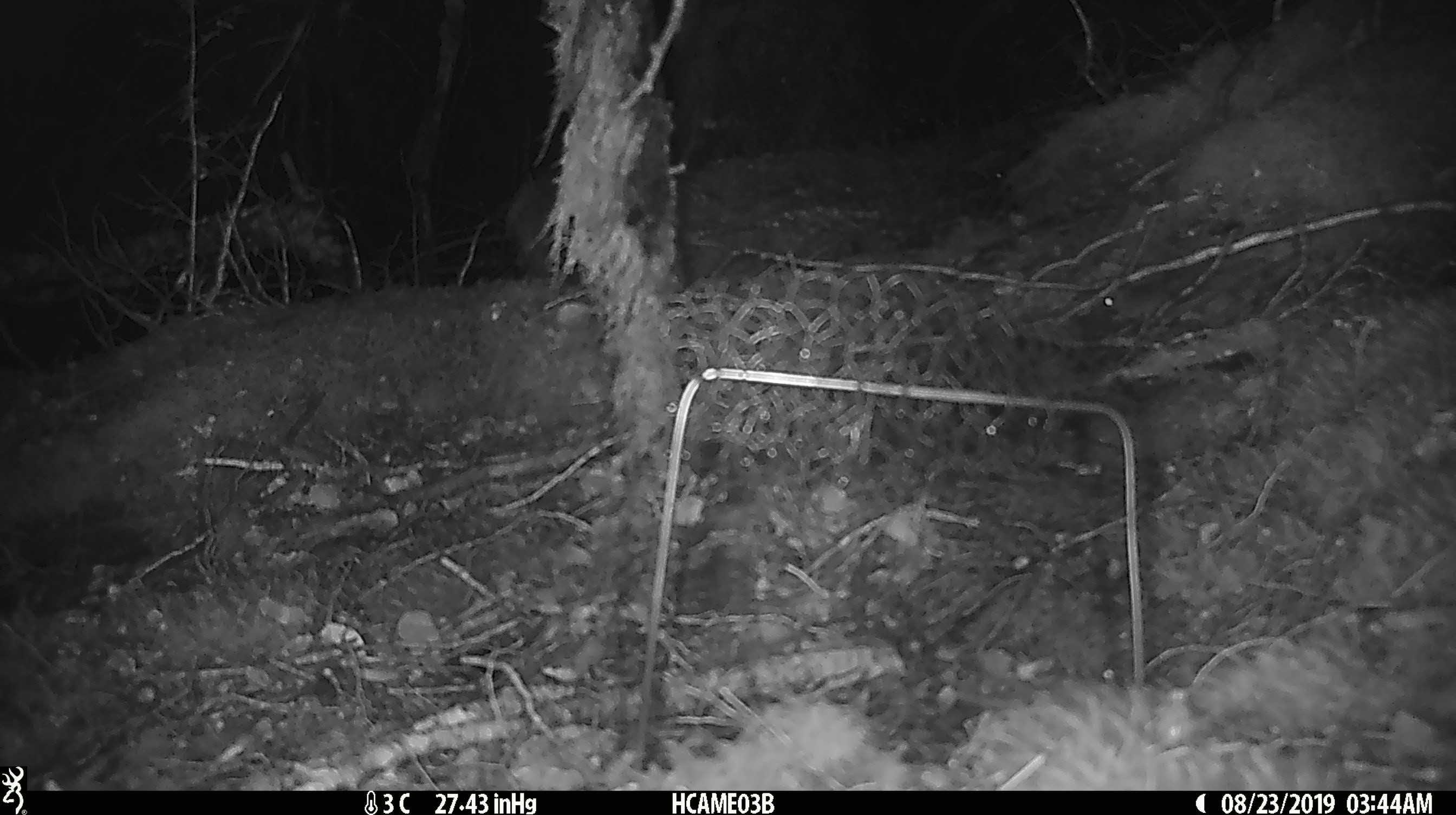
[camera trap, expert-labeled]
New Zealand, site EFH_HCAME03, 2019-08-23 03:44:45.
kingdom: Animalia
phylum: Chordata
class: Mammalia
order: Rodentia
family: Muridae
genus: Mus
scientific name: Mus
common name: mouse